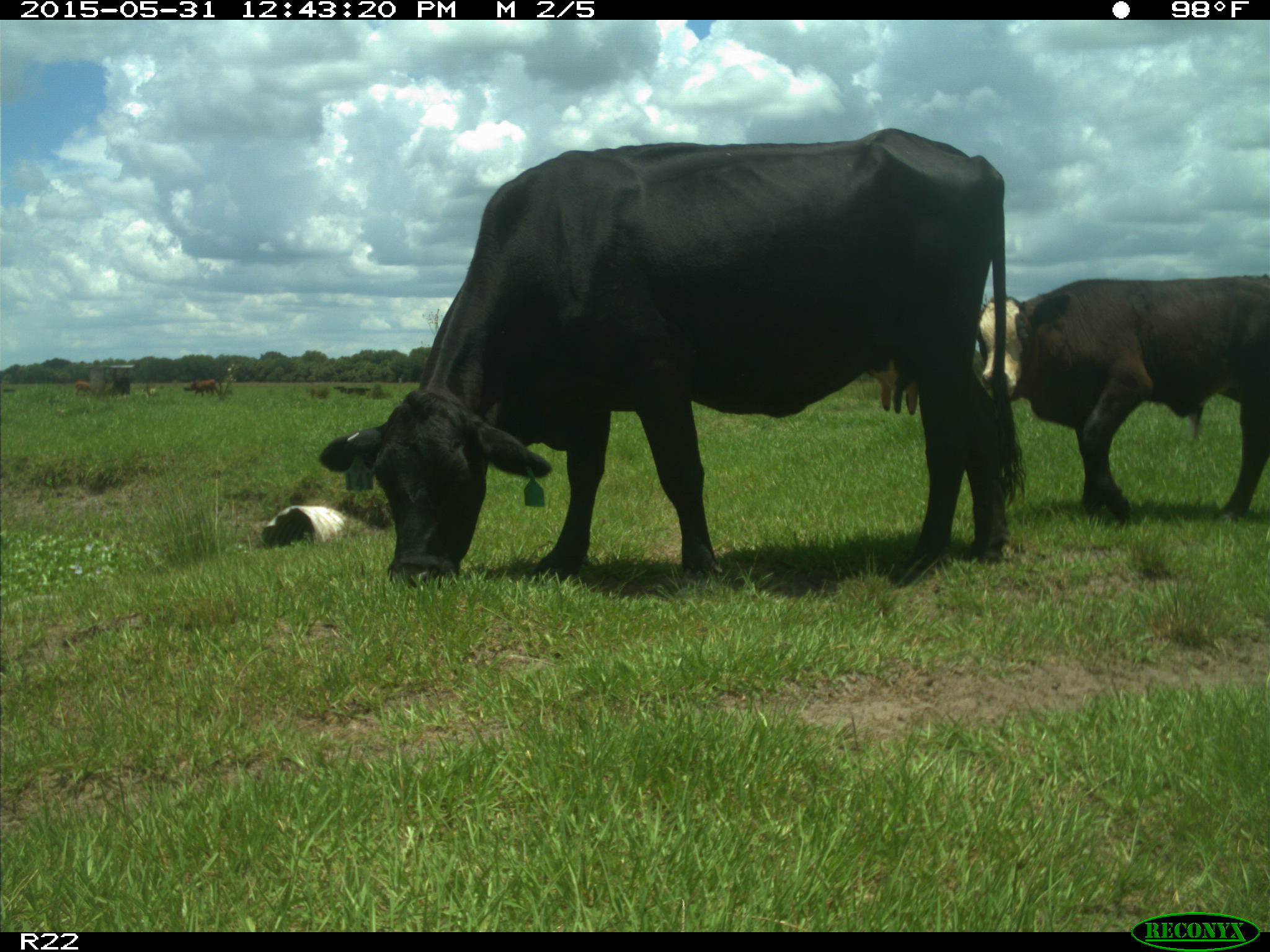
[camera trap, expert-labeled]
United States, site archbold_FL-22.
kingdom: Animalia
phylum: Chordata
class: Mammalia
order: Artiodactyla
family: Bovidae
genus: Bos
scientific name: Bos taurus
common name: domestic cow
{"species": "Bos taurus (domestic cow)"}